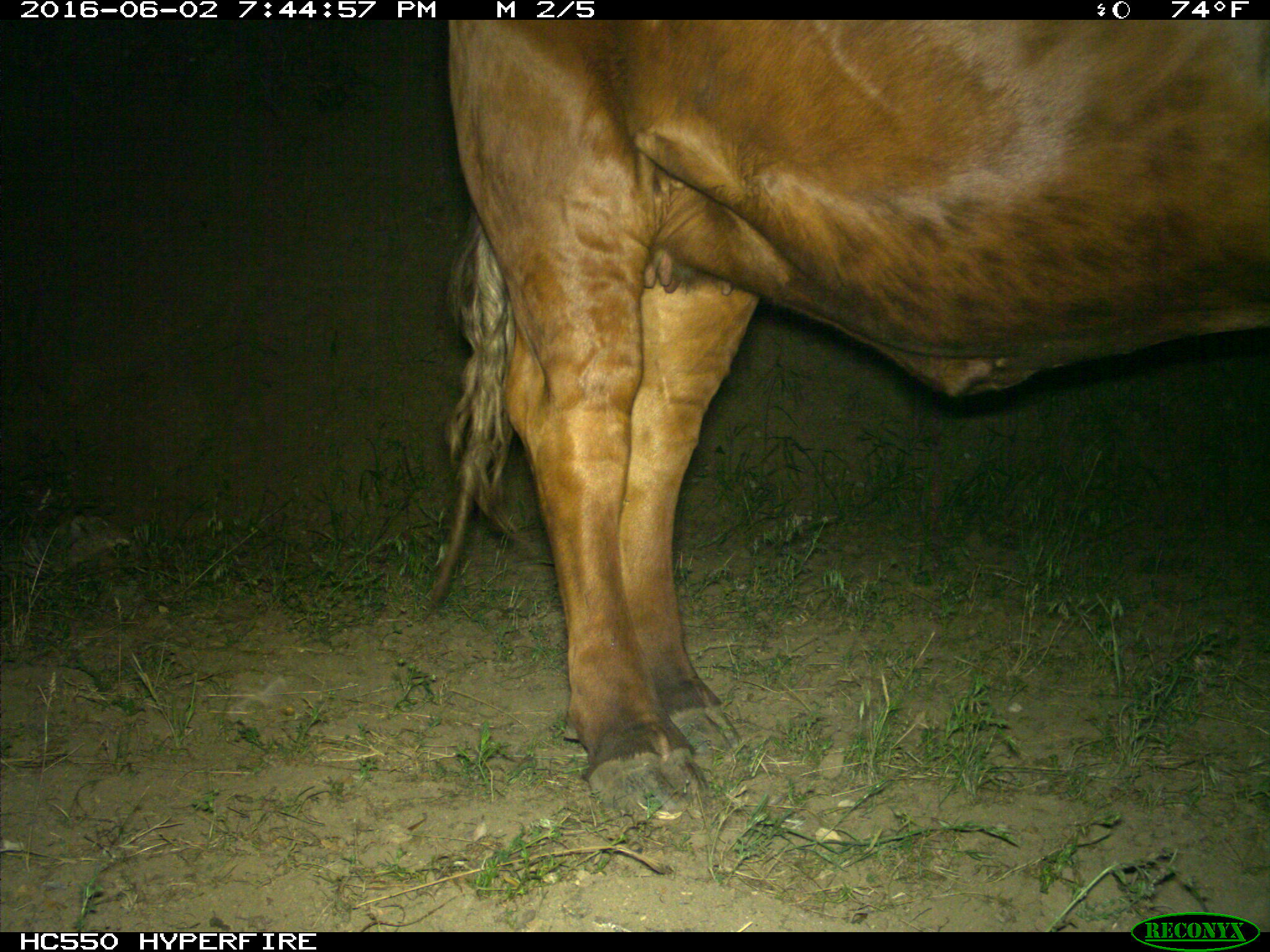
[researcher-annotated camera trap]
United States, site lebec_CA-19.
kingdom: Animalia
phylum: Chordata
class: Mammalia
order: Artiodactyla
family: Bovidae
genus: Bos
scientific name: Bos taurus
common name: domestic cow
Bos taurus (domestic cow).